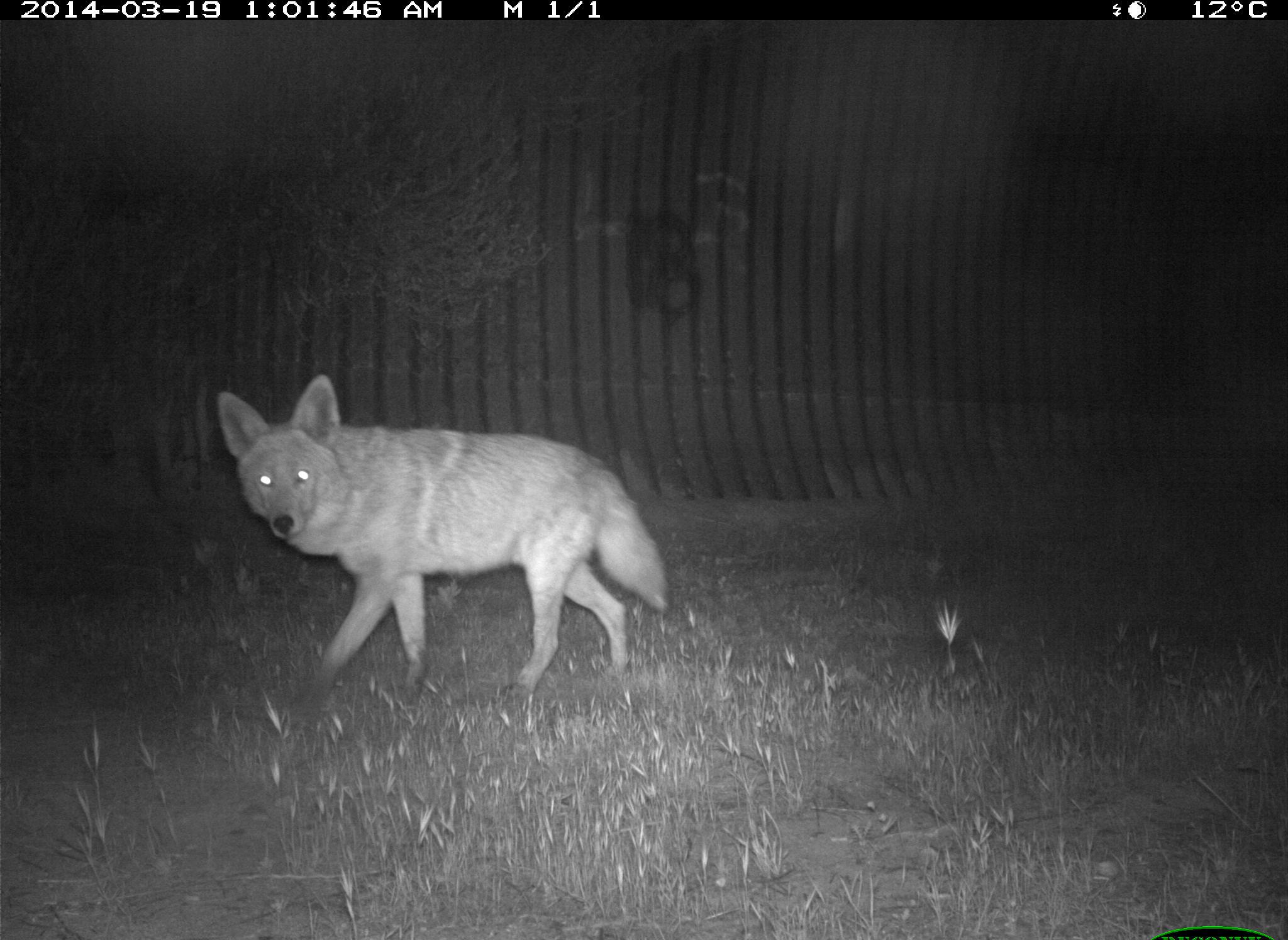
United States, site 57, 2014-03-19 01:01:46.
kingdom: Animalia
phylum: Chordata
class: Mammalia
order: Carnivora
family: Canidae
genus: Canis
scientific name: Canis latrans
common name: coyote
Coyote (Canis latrans).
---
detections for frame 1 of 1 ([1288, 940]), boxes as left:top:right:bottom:
coyote: 216:376:673:707